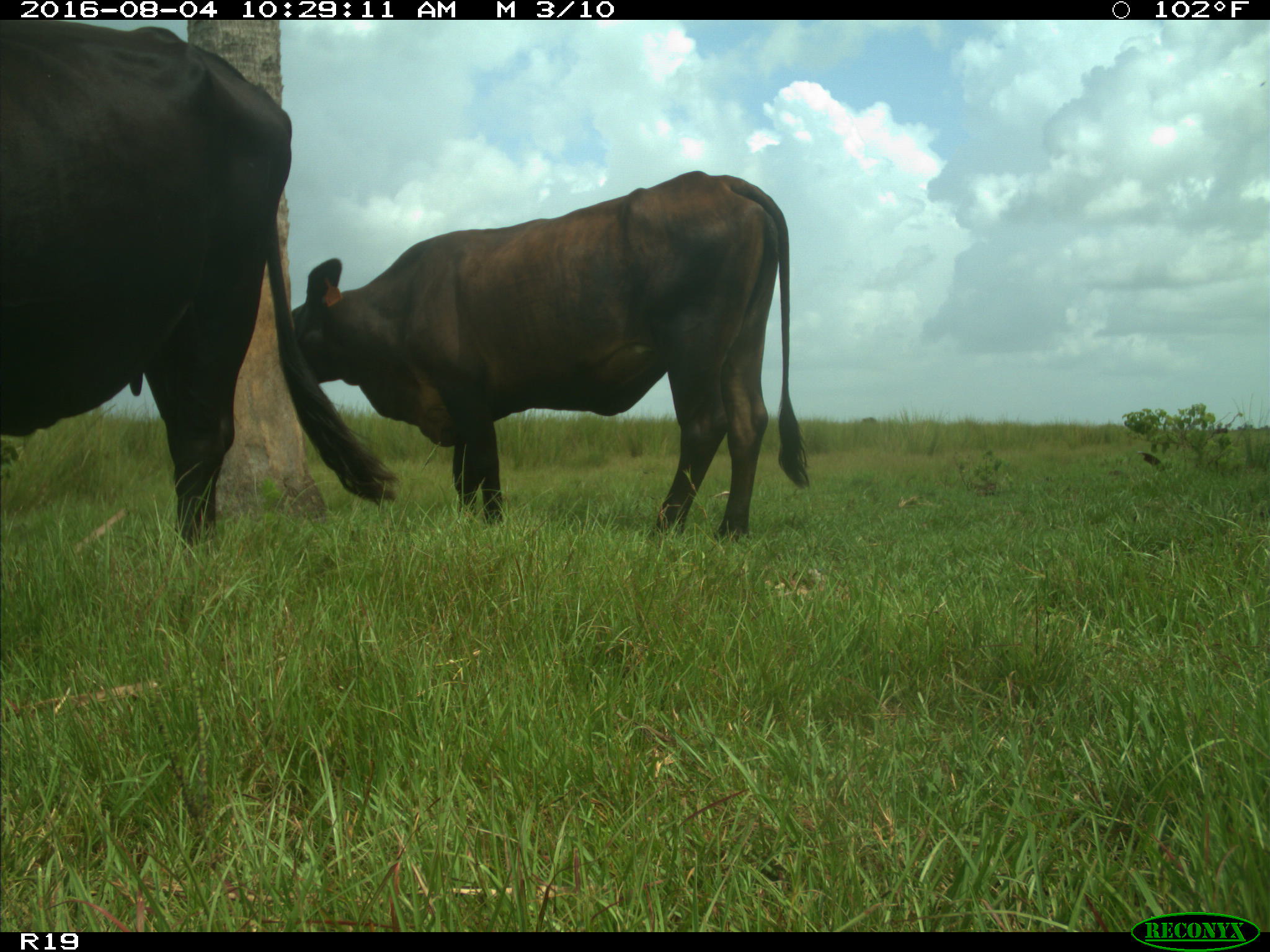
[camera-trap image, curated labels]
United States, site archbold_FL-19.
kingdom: Animalia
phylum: Chordata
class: Mammalia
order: Artiodactyla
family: Bovidae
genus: Bos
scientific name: Bos taurus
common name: domestic cow